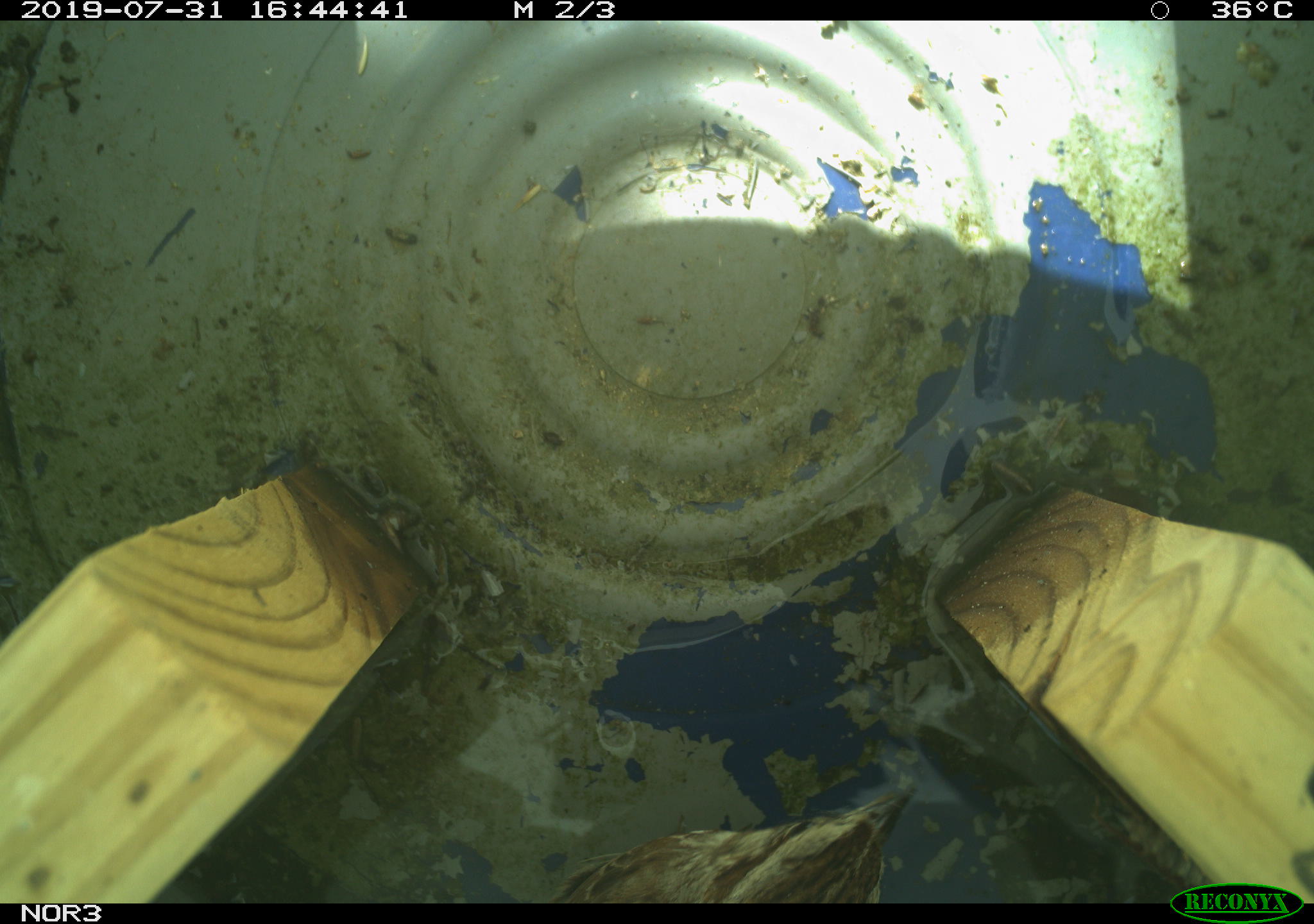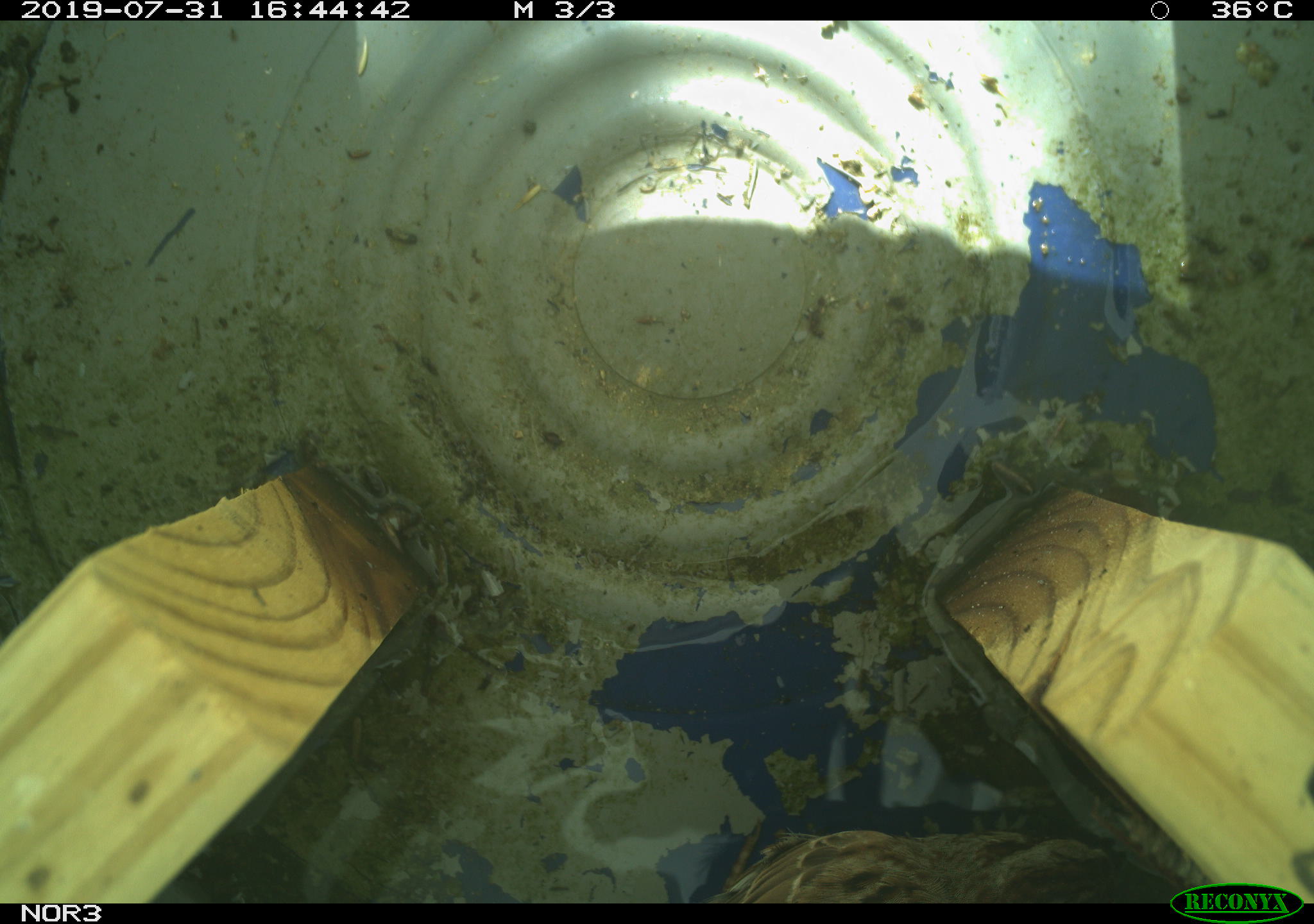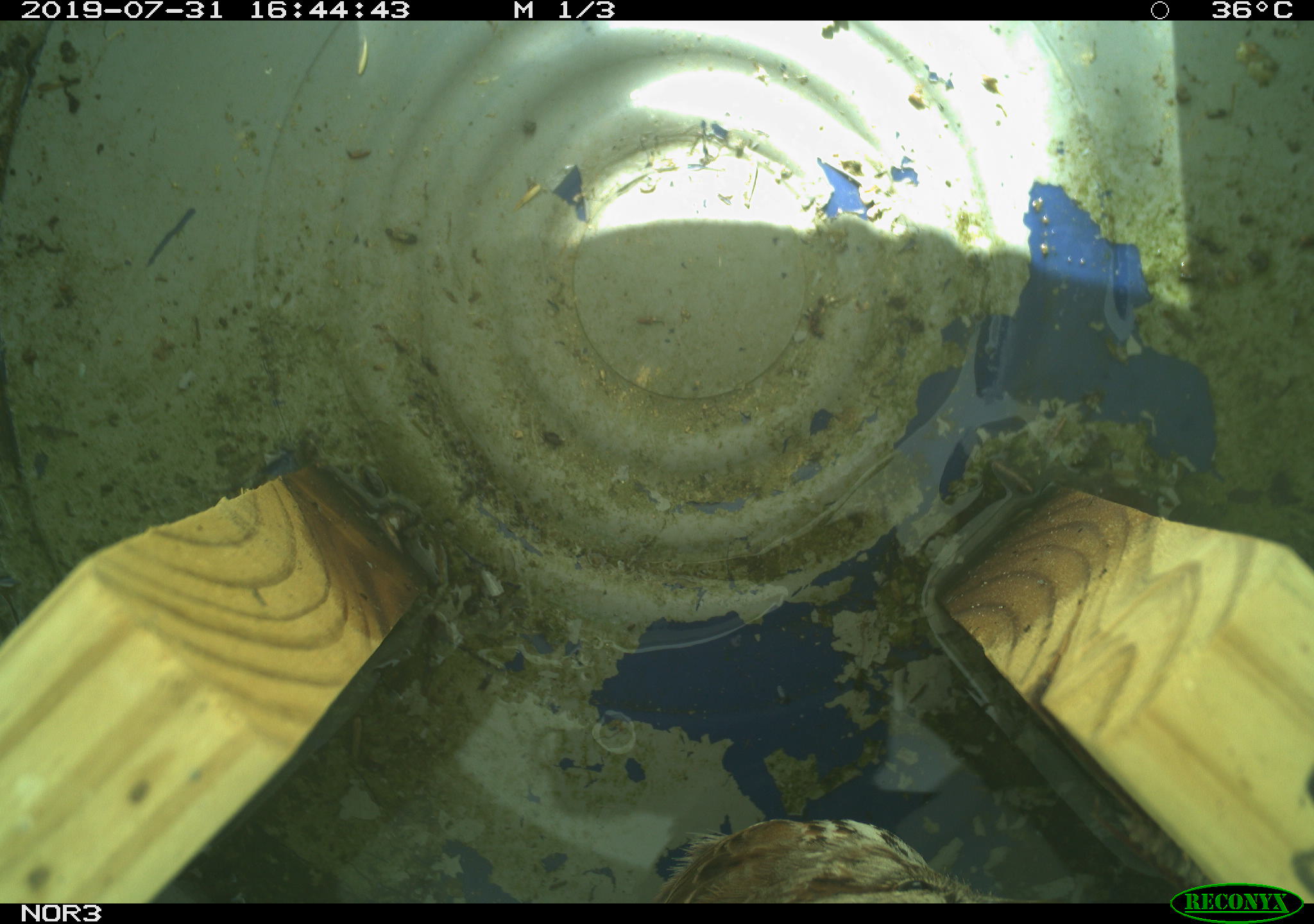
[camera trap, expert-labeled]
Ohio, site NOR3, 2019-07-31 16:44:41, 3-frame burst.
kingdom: Animalia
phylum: Chordata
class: Aves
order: Passeriformes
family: Passerellidae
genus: Melospiza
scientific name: Melospiza melodia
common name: song sparrow